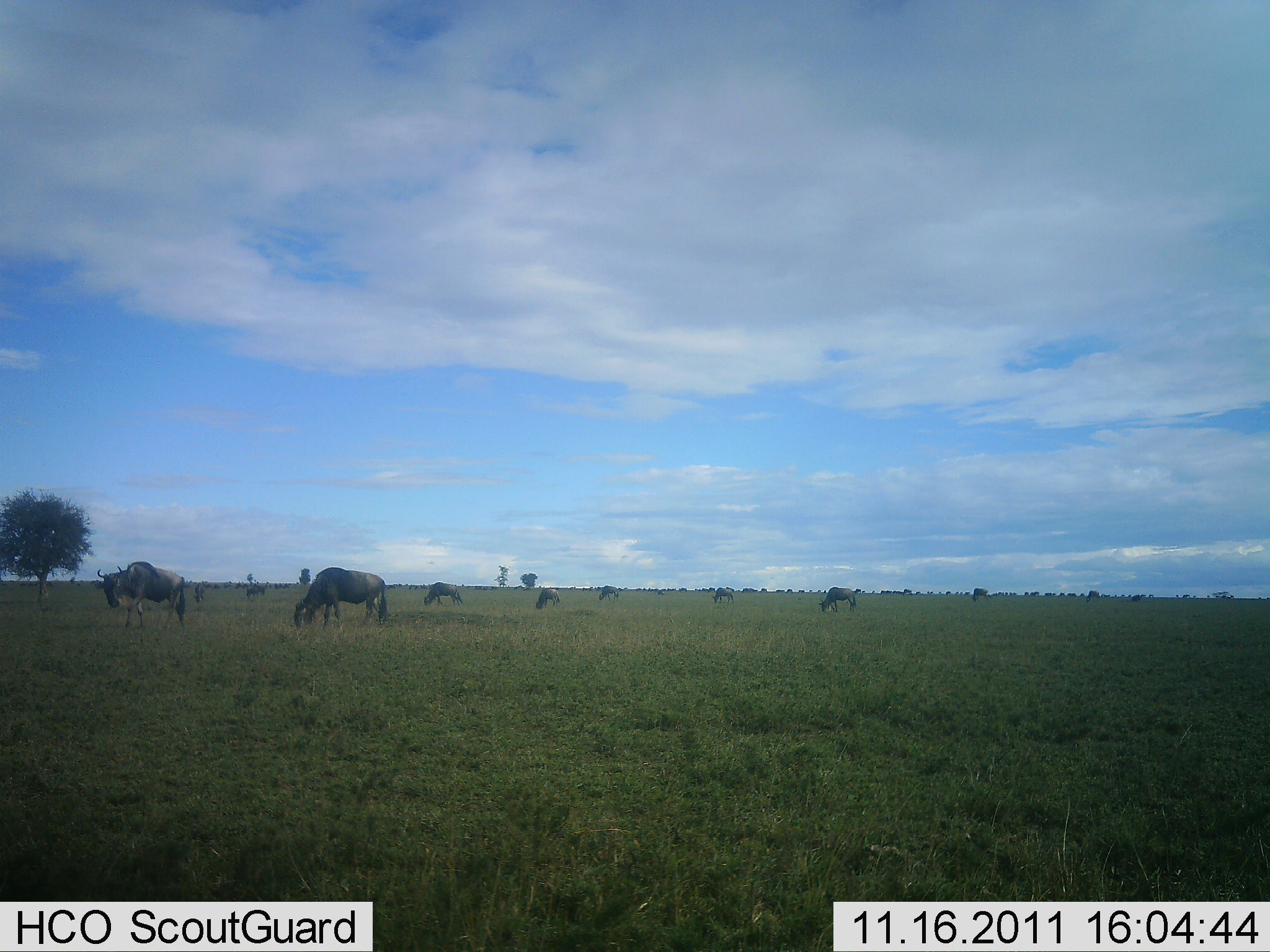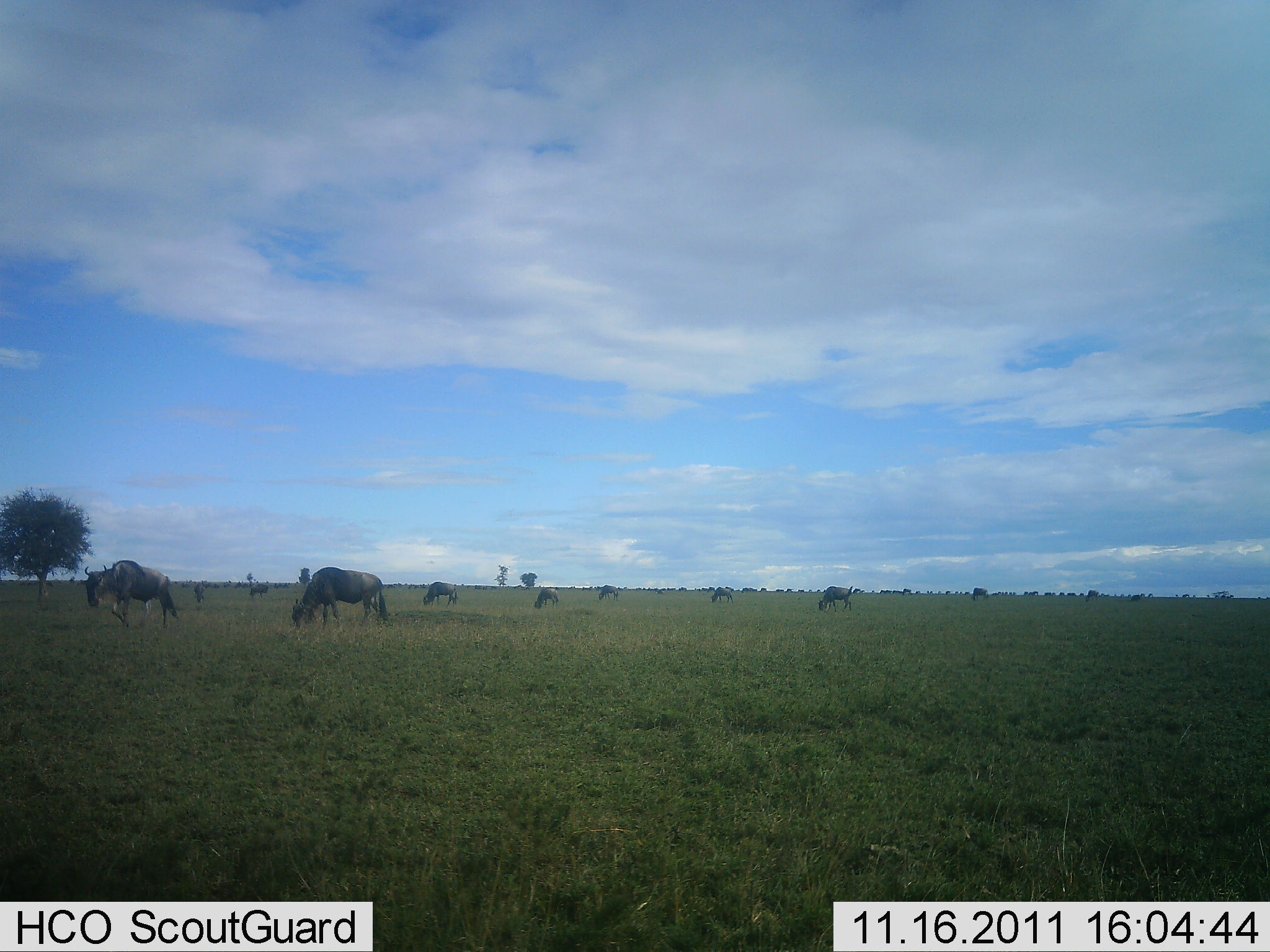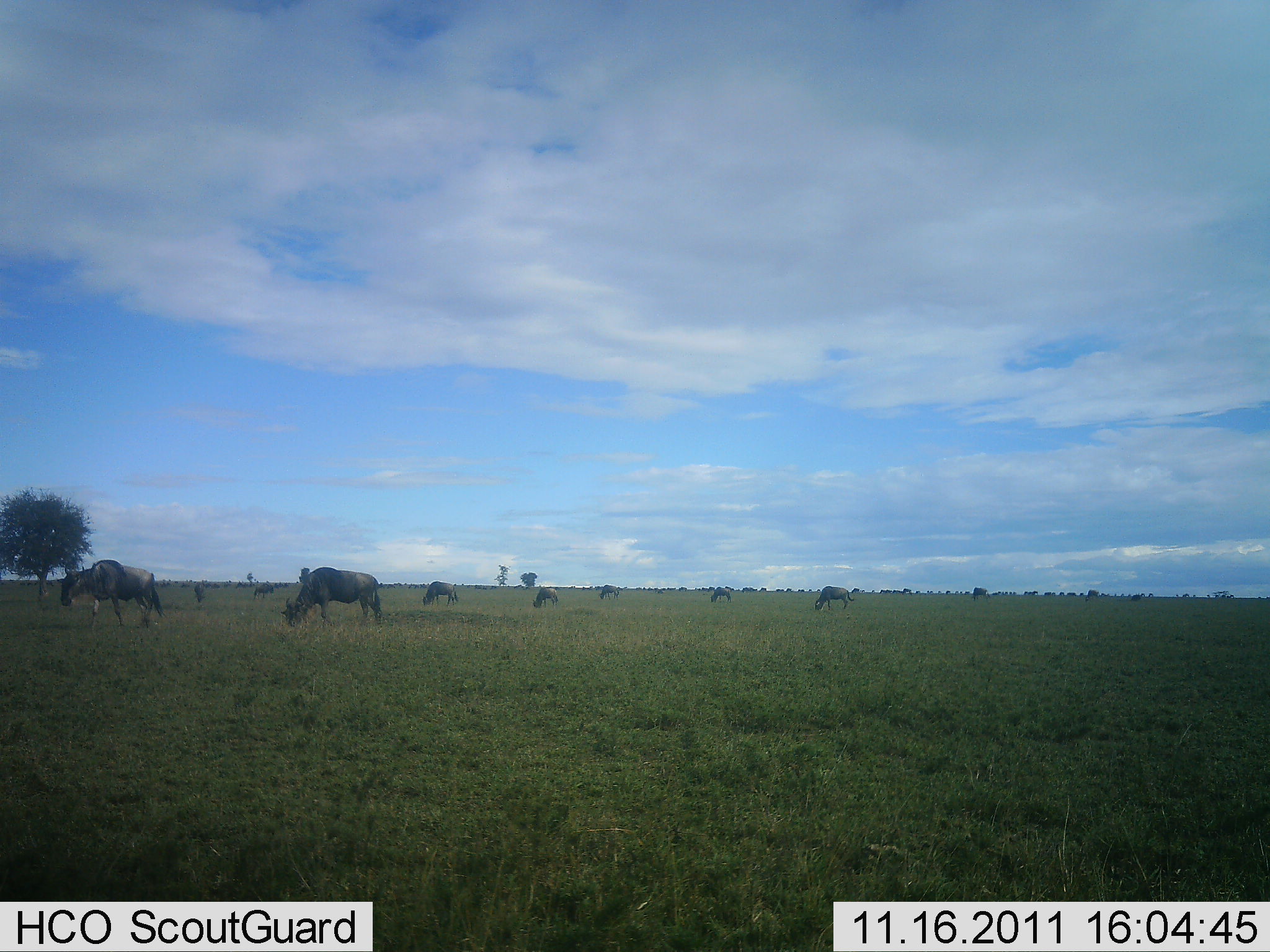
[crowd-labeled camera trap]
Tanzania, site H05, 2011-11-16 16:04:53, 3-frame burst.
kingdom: Animalia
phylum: Chordata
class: Mammalia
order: Artiodactyla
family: Bovidae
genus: Connochaetes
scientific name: Connochaetes taurinus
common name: blue wildebeest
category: wildebeest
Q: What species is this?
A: Wildebeest (blue wildebeest) (Connochaetes taurinus).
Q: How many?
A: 10.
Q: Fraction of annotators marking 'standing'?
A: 36%.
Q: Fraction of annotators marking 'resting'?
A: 0%.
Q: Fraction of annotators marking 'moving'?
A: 36%.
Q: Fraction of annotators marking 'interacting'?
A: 0%.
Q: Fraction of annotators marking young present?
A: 0%.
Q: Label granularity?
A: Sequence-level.